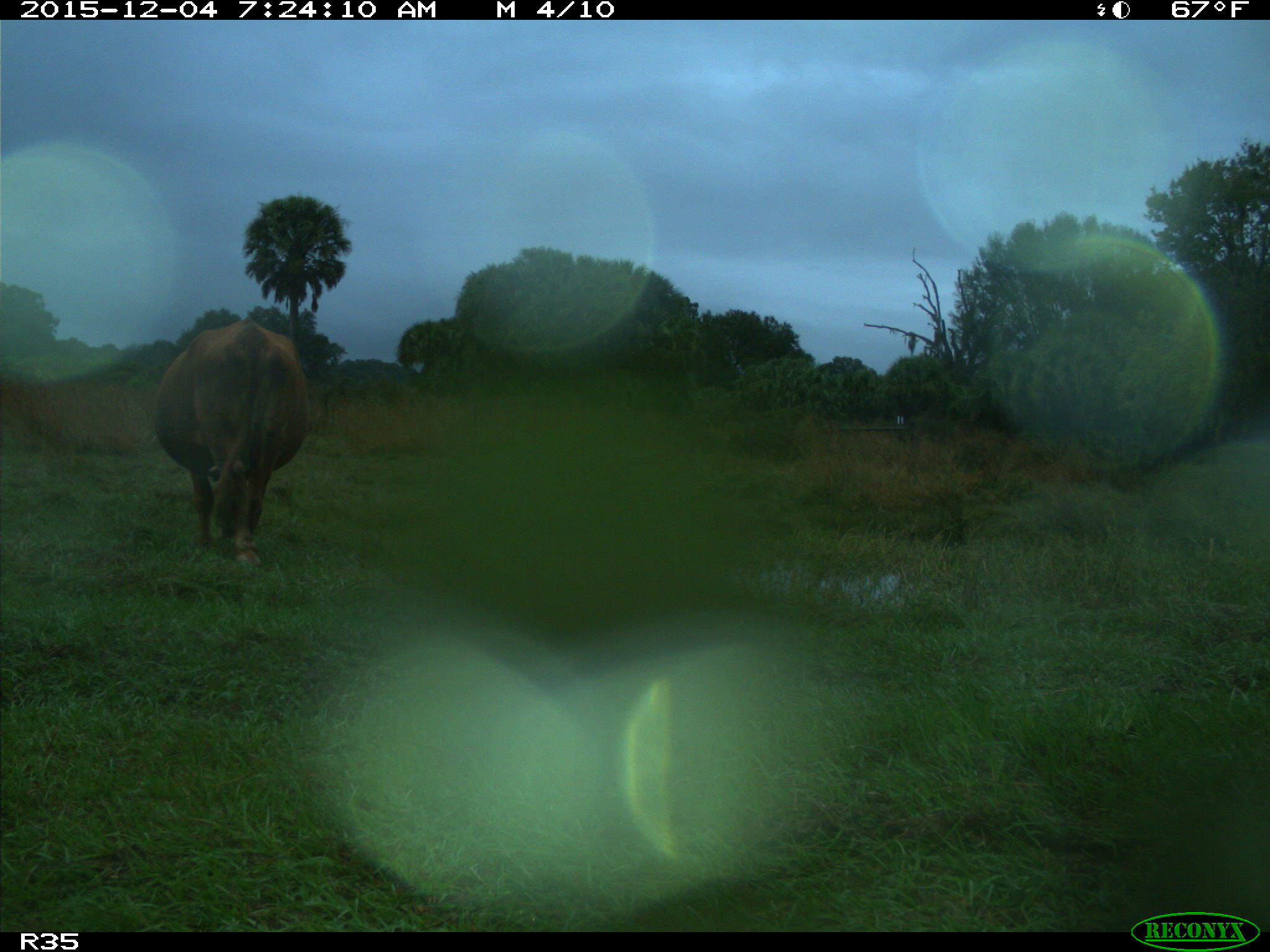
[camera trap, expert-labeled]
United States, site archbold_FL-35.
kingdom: Animalia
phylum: Chordata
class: Mammalia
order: Artiodactyla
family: Bovidae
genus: Bos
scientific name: Bos taurus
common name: domestic cow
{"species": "Bos taurus (domestic cow)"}